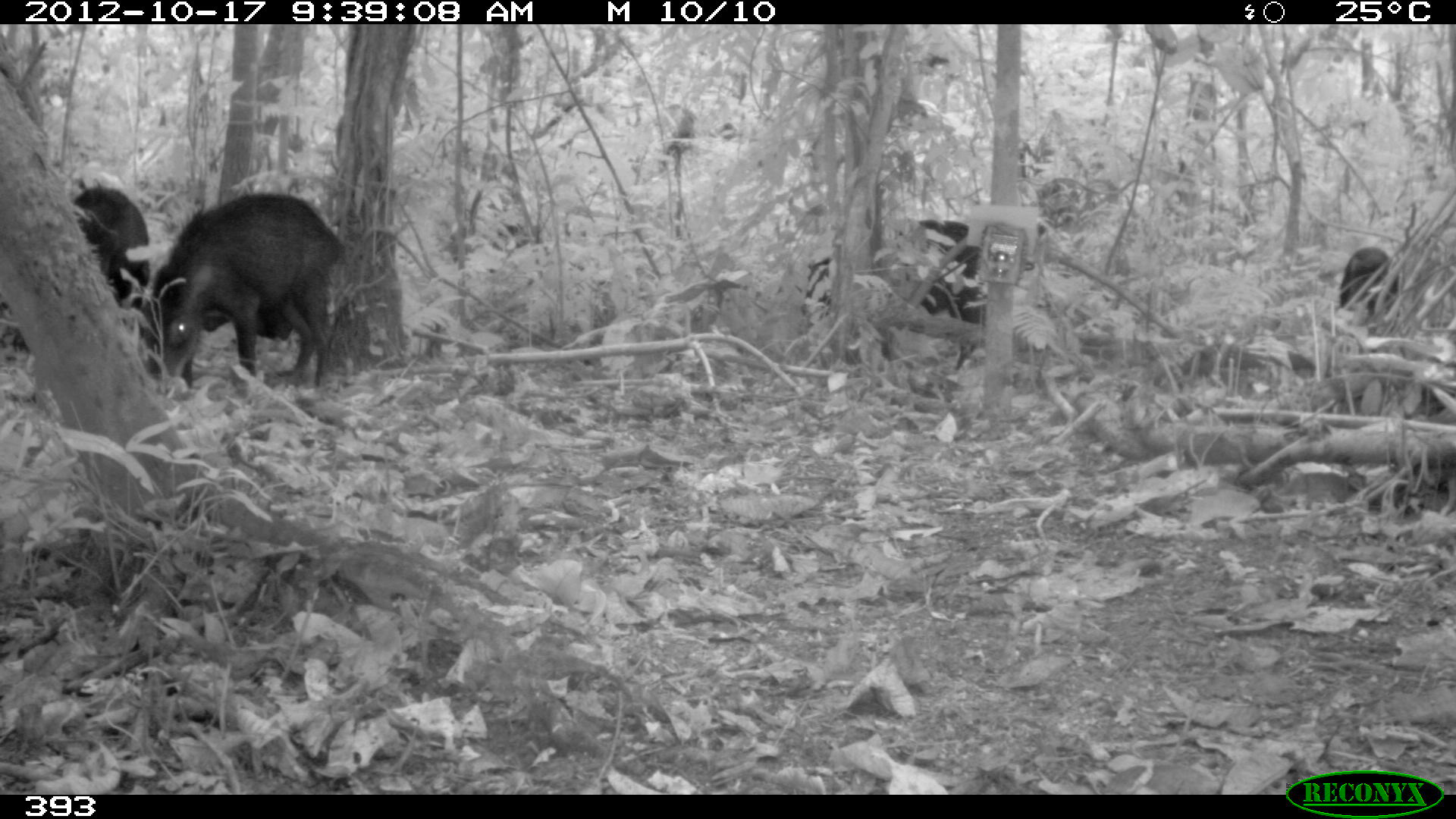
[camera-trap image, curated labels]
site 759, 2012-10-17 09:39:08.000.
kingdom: Animalia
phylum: Chordata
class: Mammalia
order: Artiodactyla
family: Tayassuidae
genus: Tayassu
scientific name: Tayassu pecari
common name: white-lipped peccary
Tayassu pecari (white-lipped peccary).